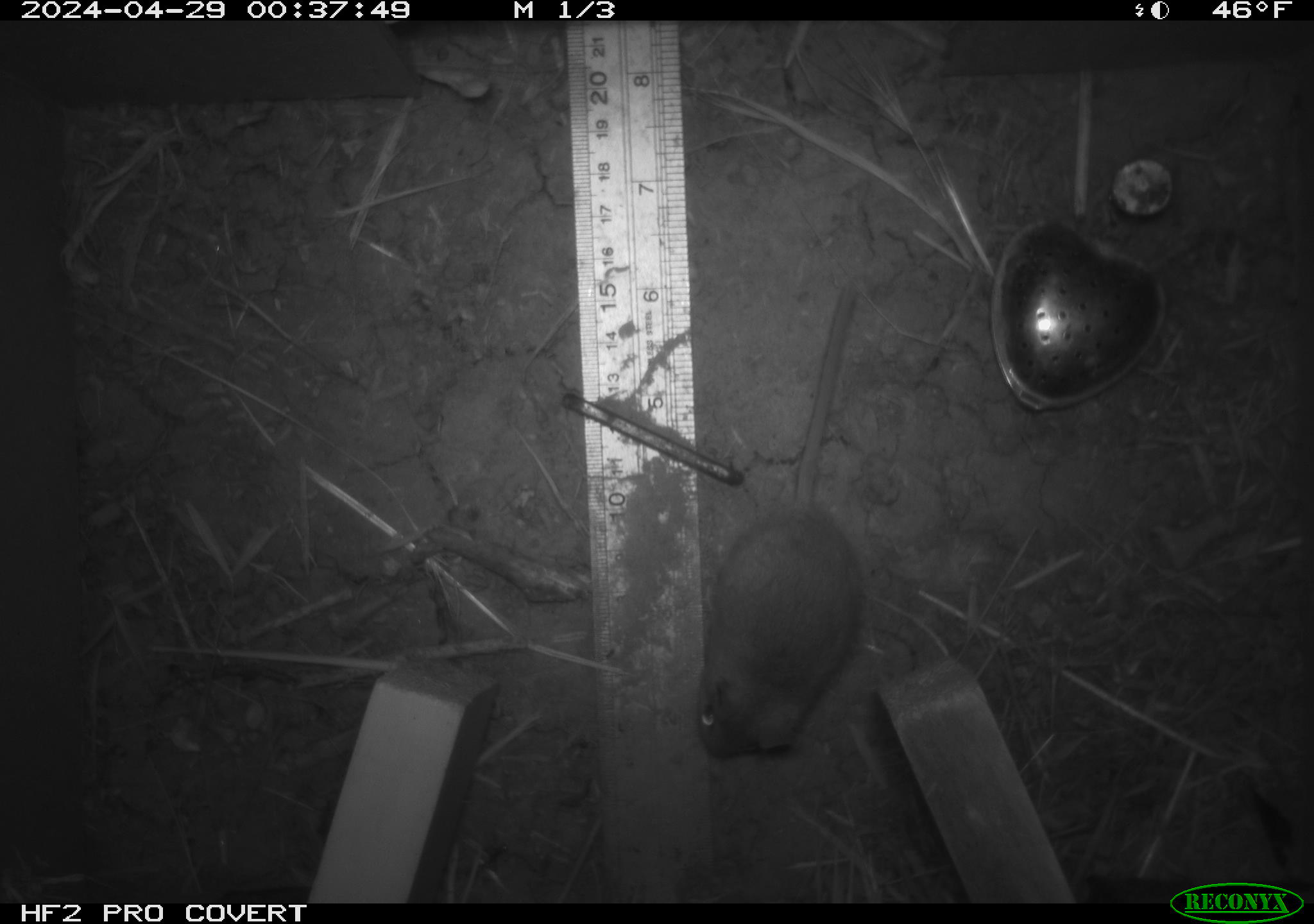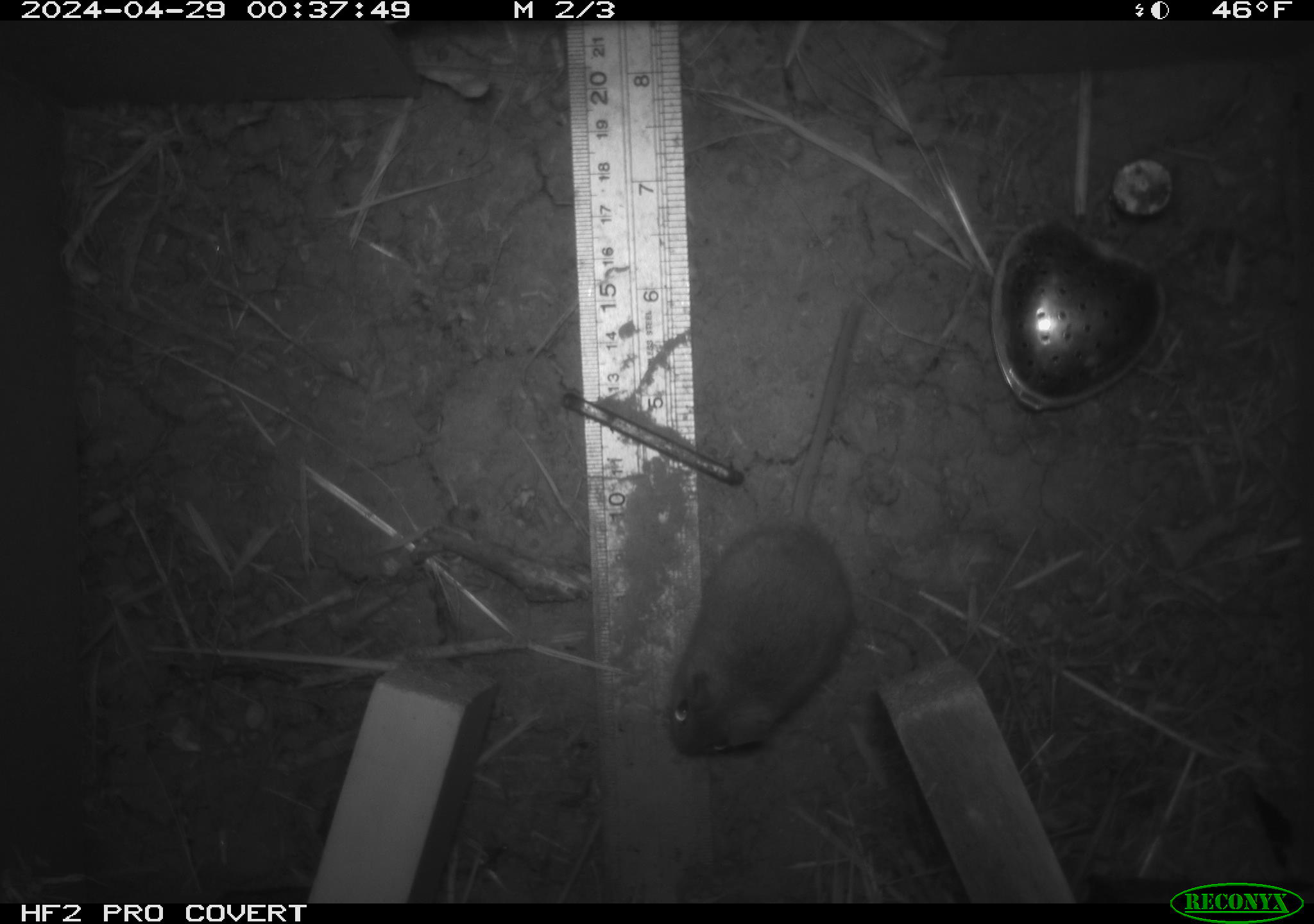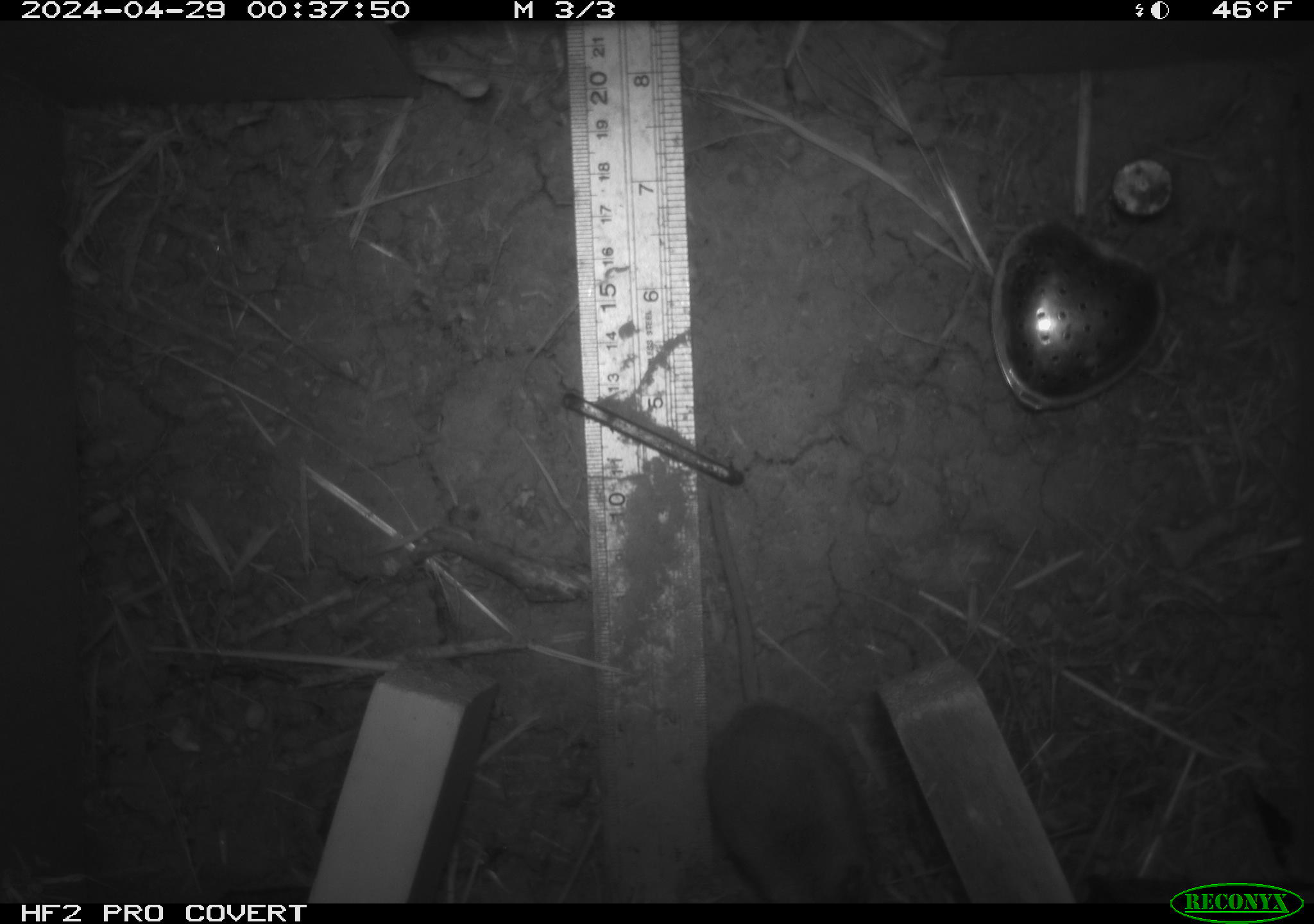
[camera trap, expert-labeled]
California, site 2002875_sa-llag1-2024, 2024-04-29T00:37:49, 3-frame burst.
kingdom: Animalia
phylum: Chordata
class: Mammalia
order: Rodentia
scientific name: Rodentia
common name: mouse species